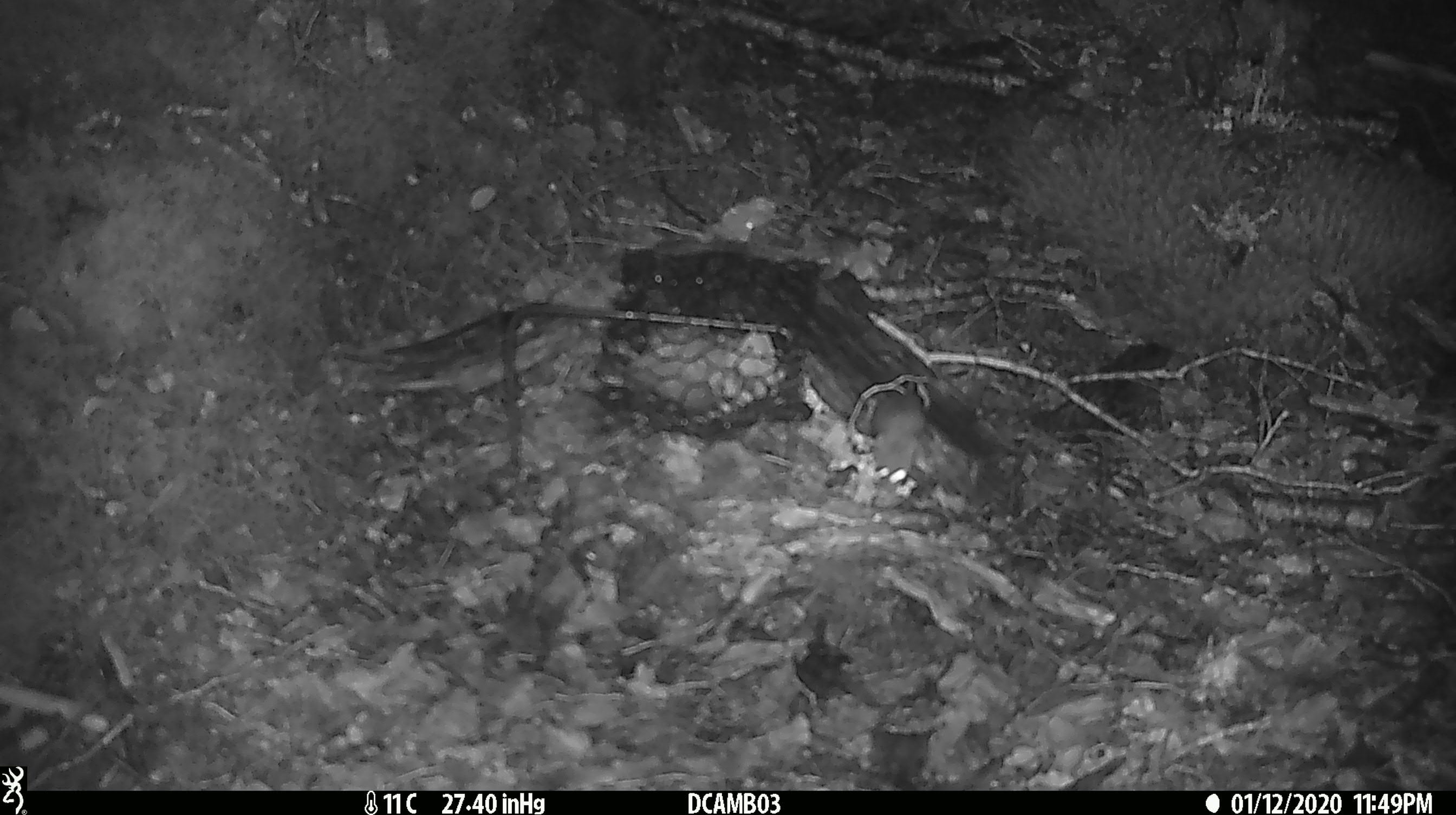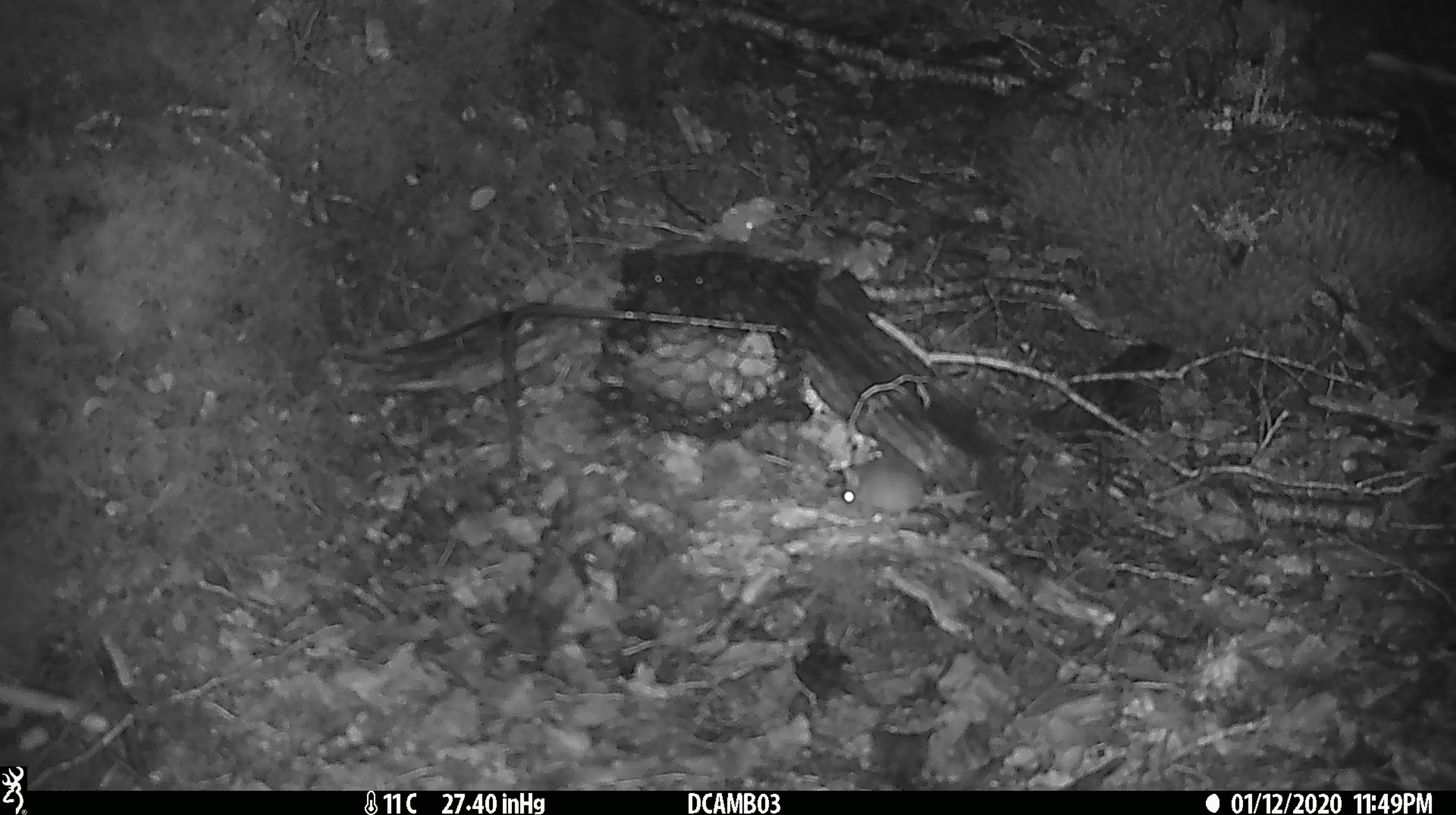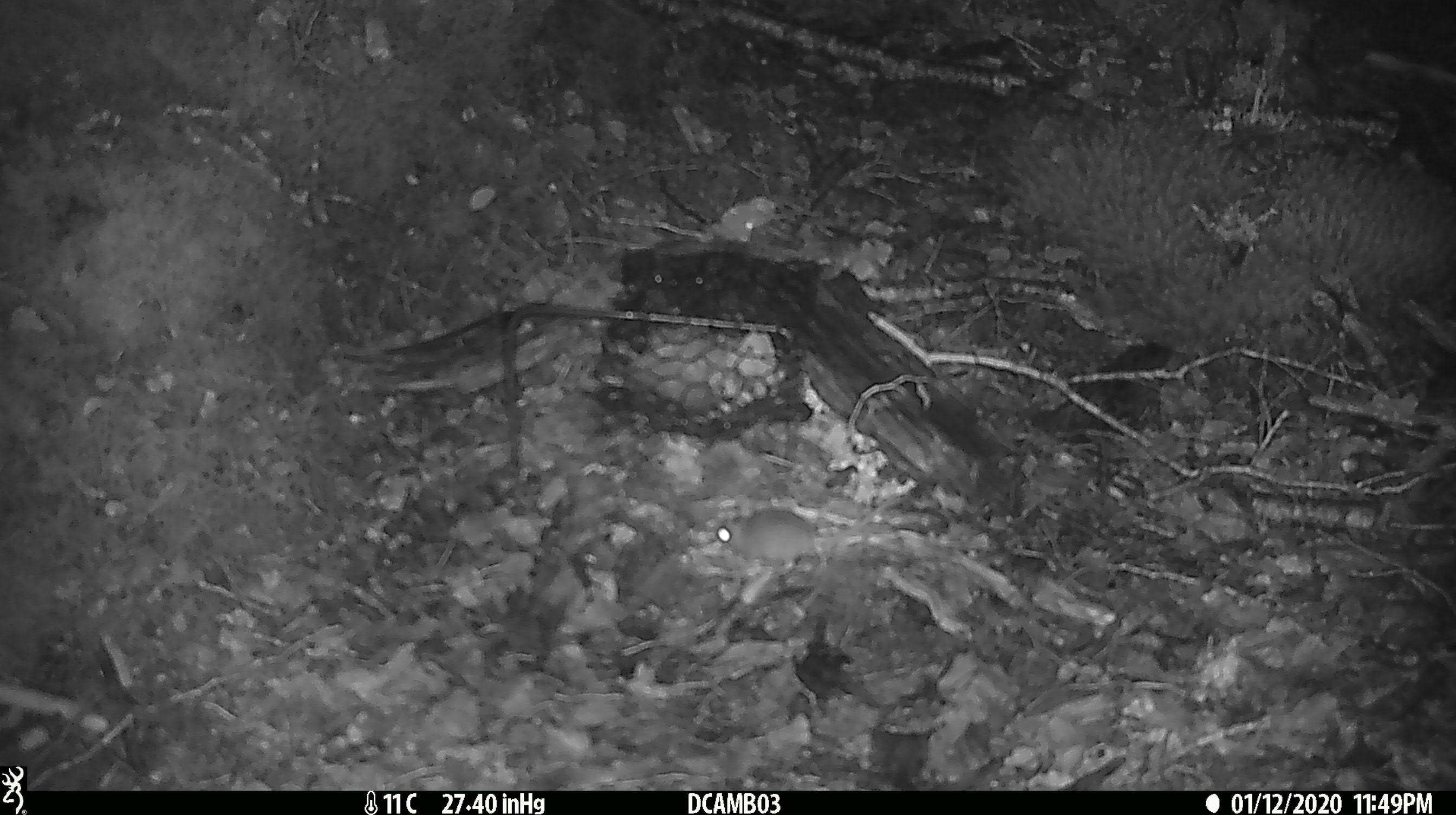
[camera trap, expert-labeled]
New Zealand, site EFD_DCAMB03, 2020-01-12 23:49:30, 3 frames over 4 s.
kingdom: Animalia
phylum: Chordata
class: Mammalia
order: Rodentia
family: Muridae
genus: Mus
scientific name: Mus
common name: mouse